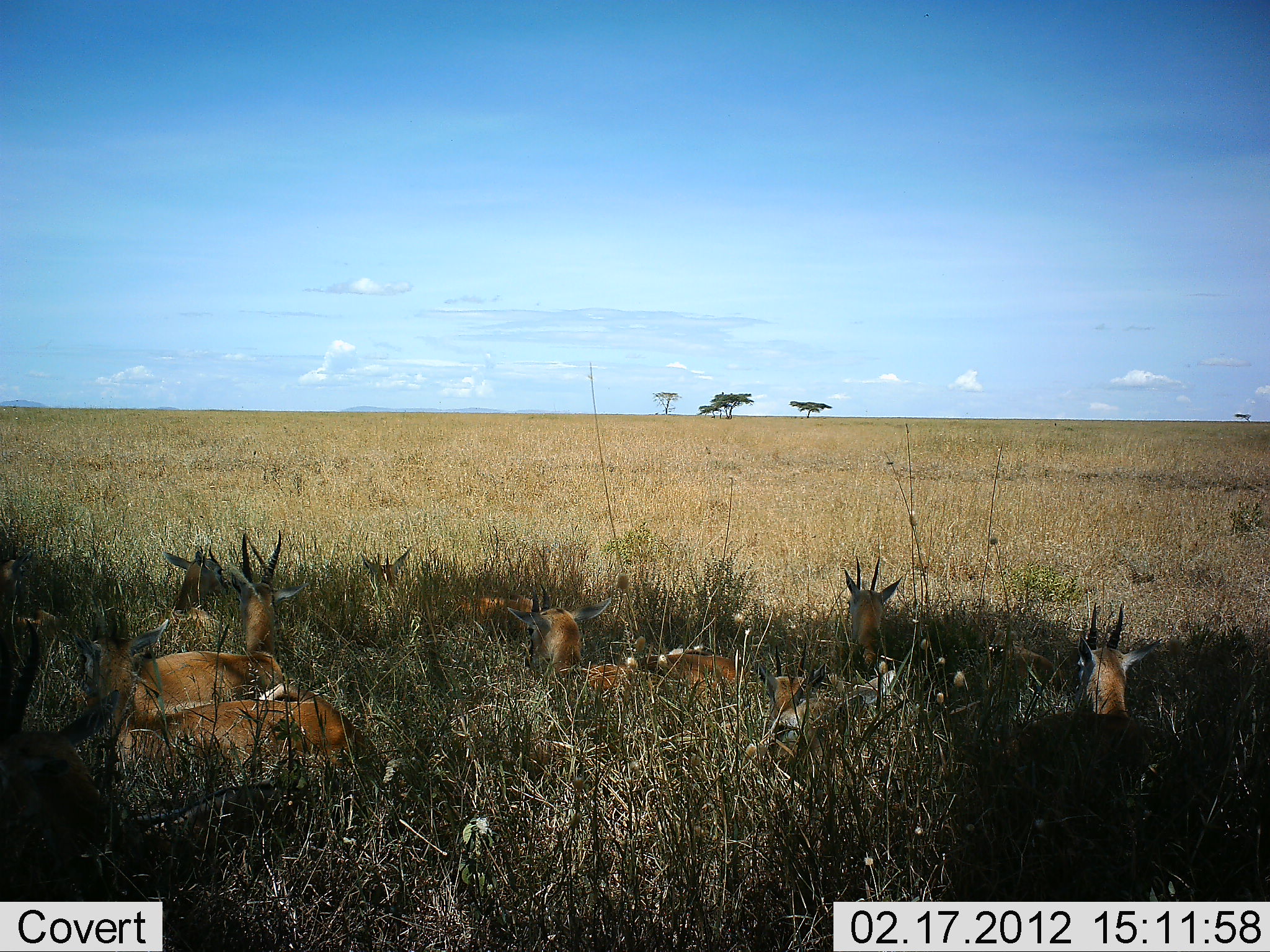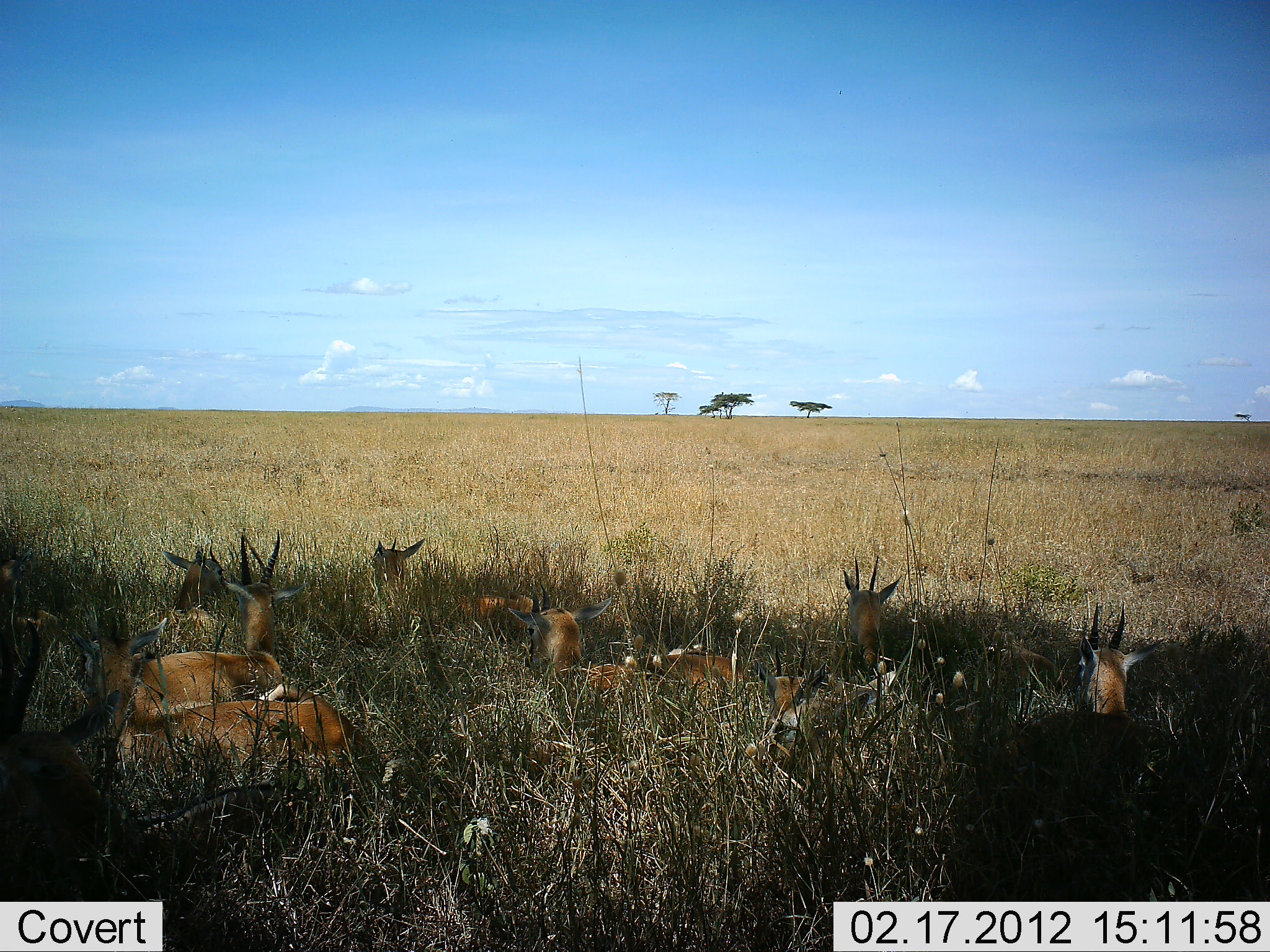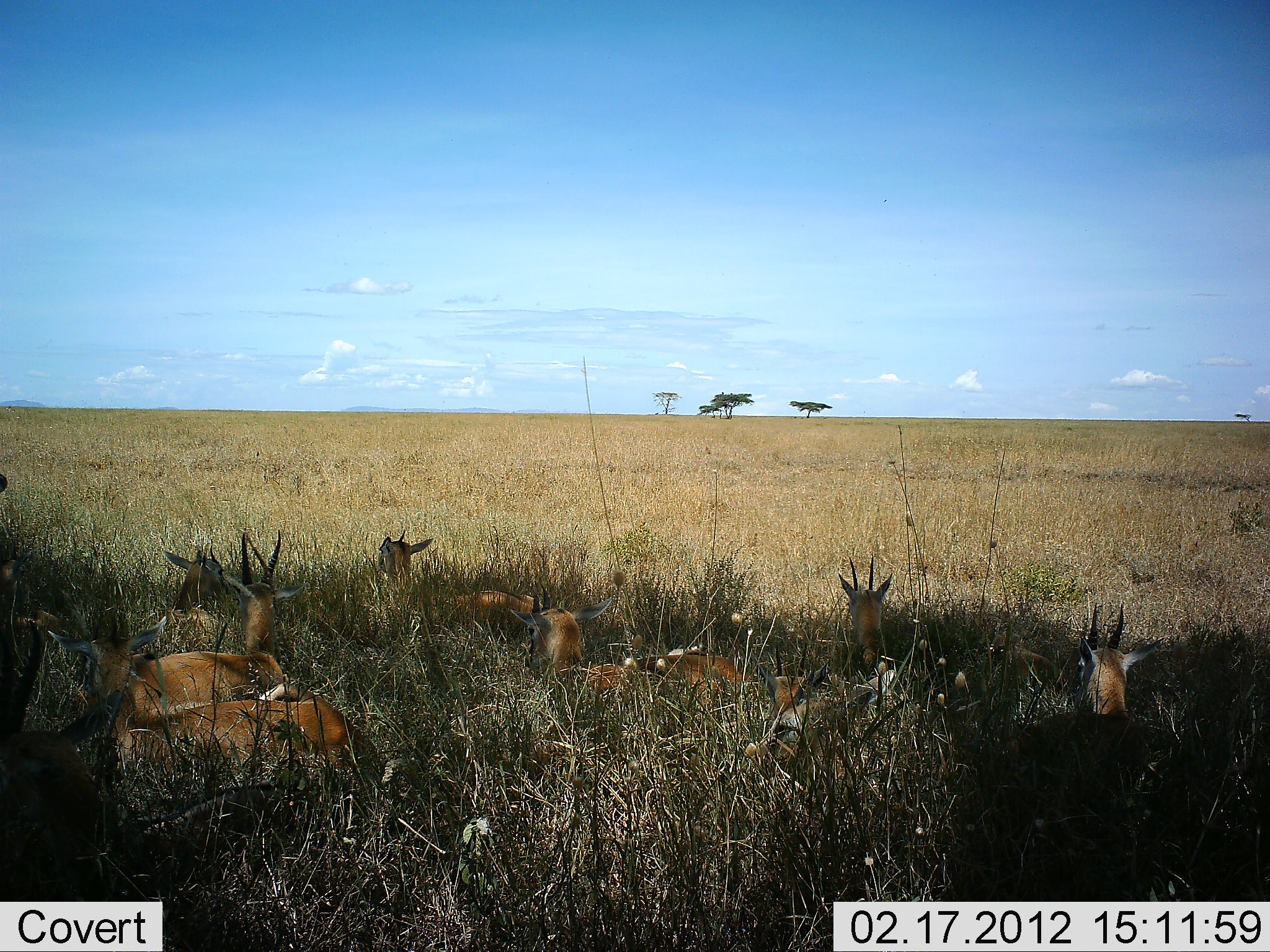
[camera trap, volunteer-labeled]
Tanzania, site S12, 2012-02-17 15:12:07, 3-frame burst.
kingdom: Animalia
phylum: Chordata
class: Mammalia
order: Artiodactyla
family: Bovidae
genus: Nanger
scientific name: Nanger granti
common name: grant's gazelle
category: gazellegrants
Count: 9.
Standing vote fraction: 0%.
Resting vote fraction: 100%.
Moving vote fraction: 0%.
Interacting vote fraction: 0%.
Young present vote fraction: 0%.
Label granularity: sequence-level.